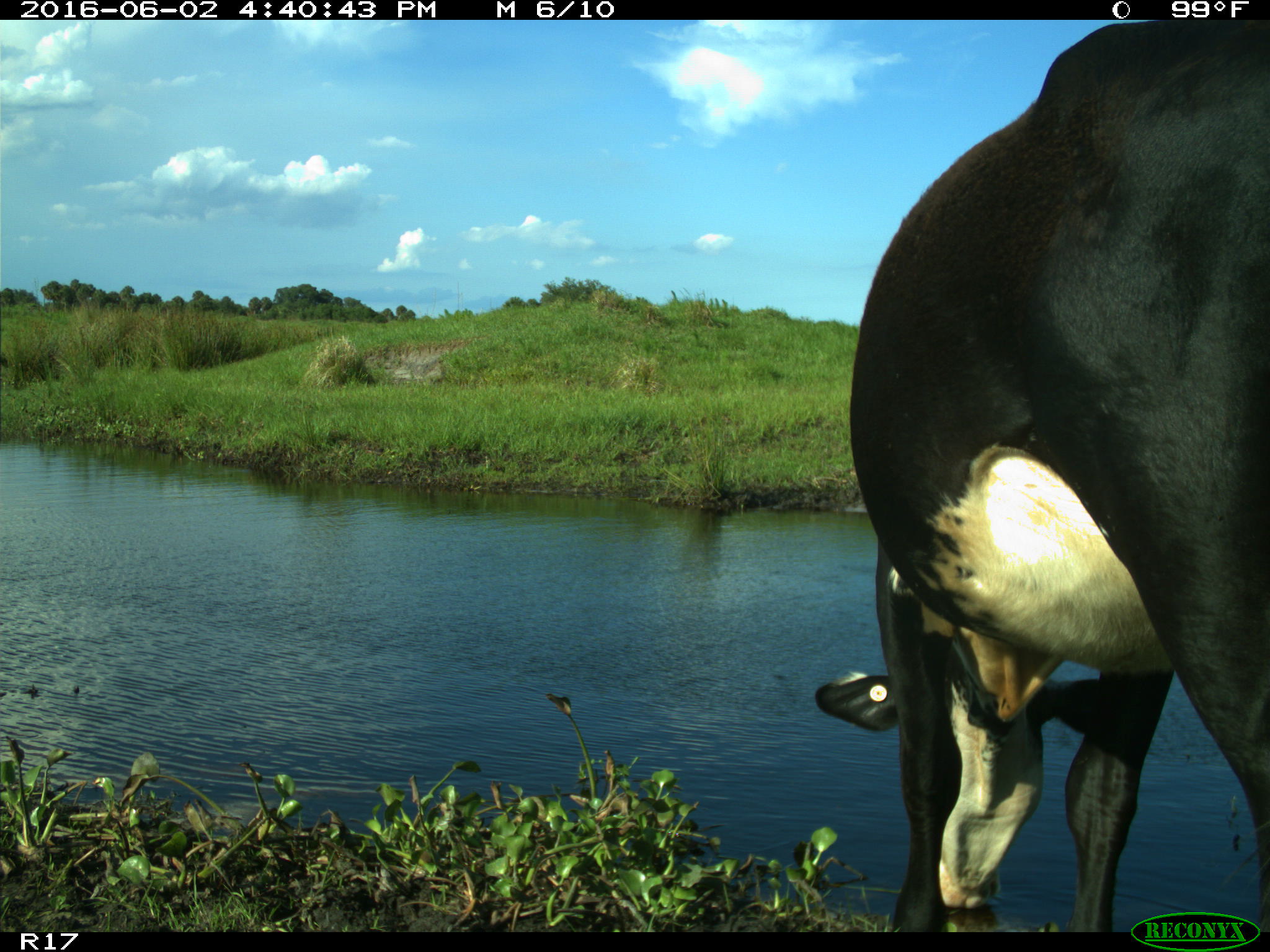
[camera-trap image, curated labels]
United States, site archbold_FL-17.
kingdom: Animalia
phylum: Chordata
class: Mammalia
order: Artiodactyla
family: Bovidae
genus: Bos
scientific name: Bos taurus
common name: domestic cow